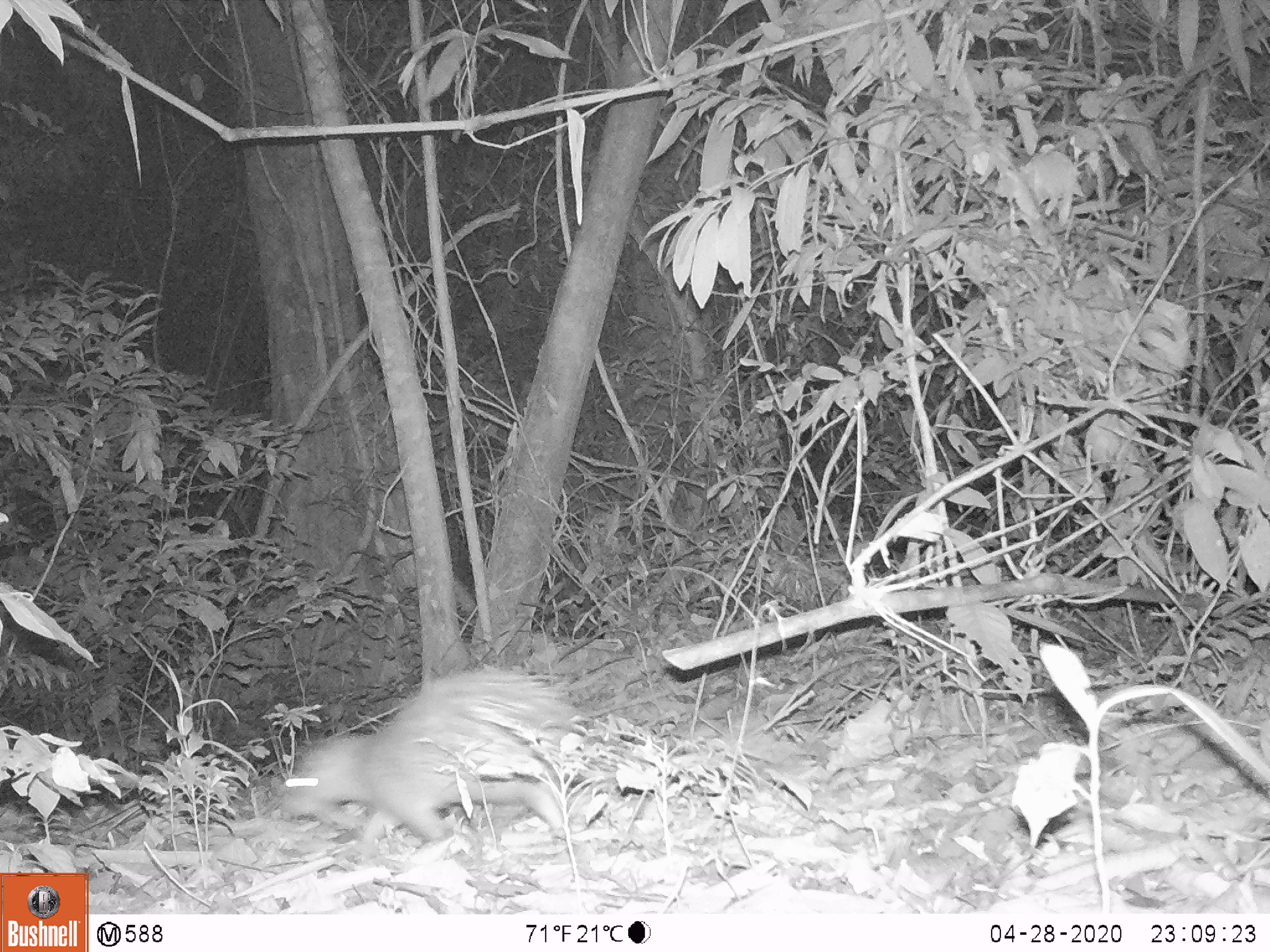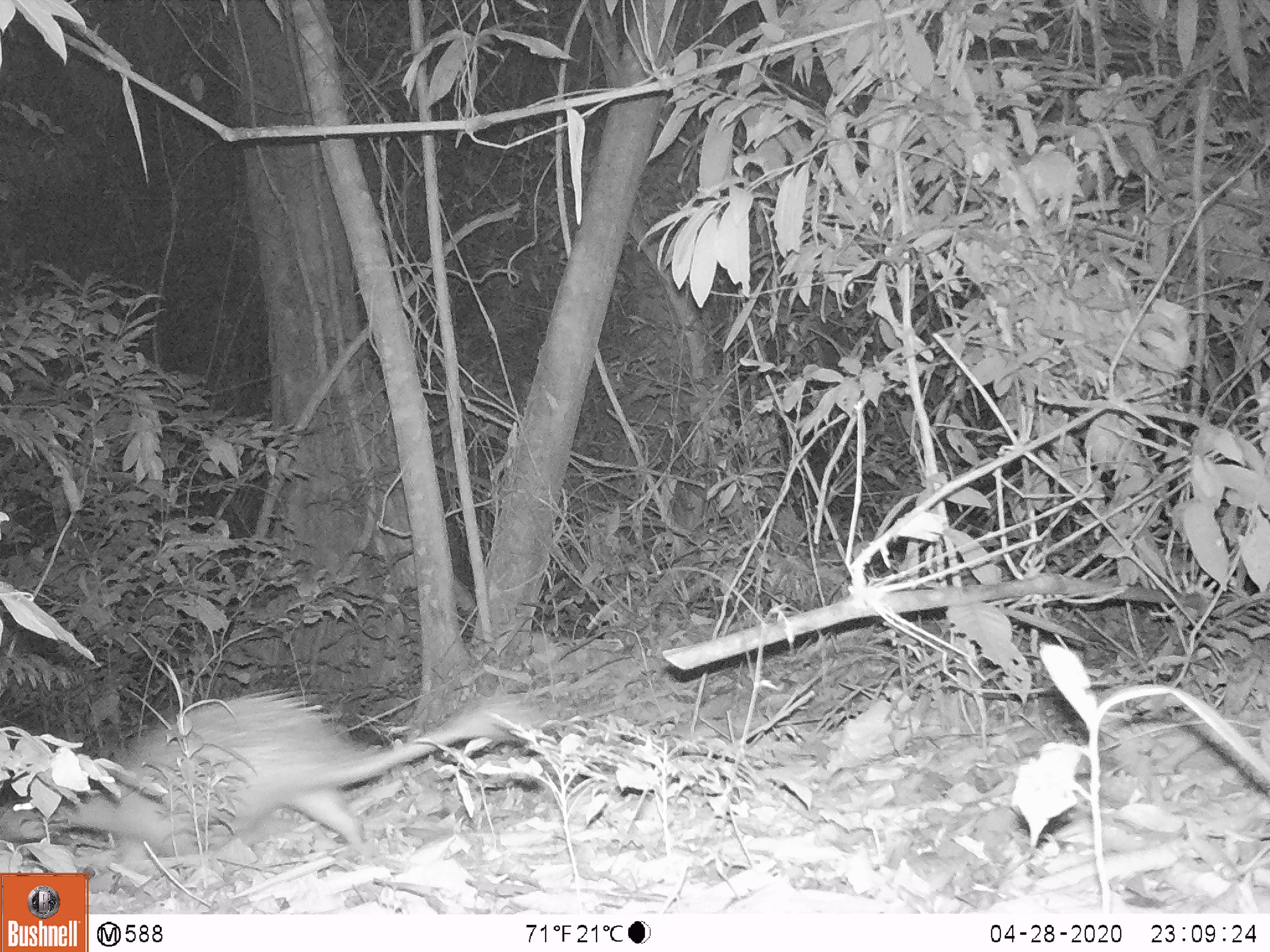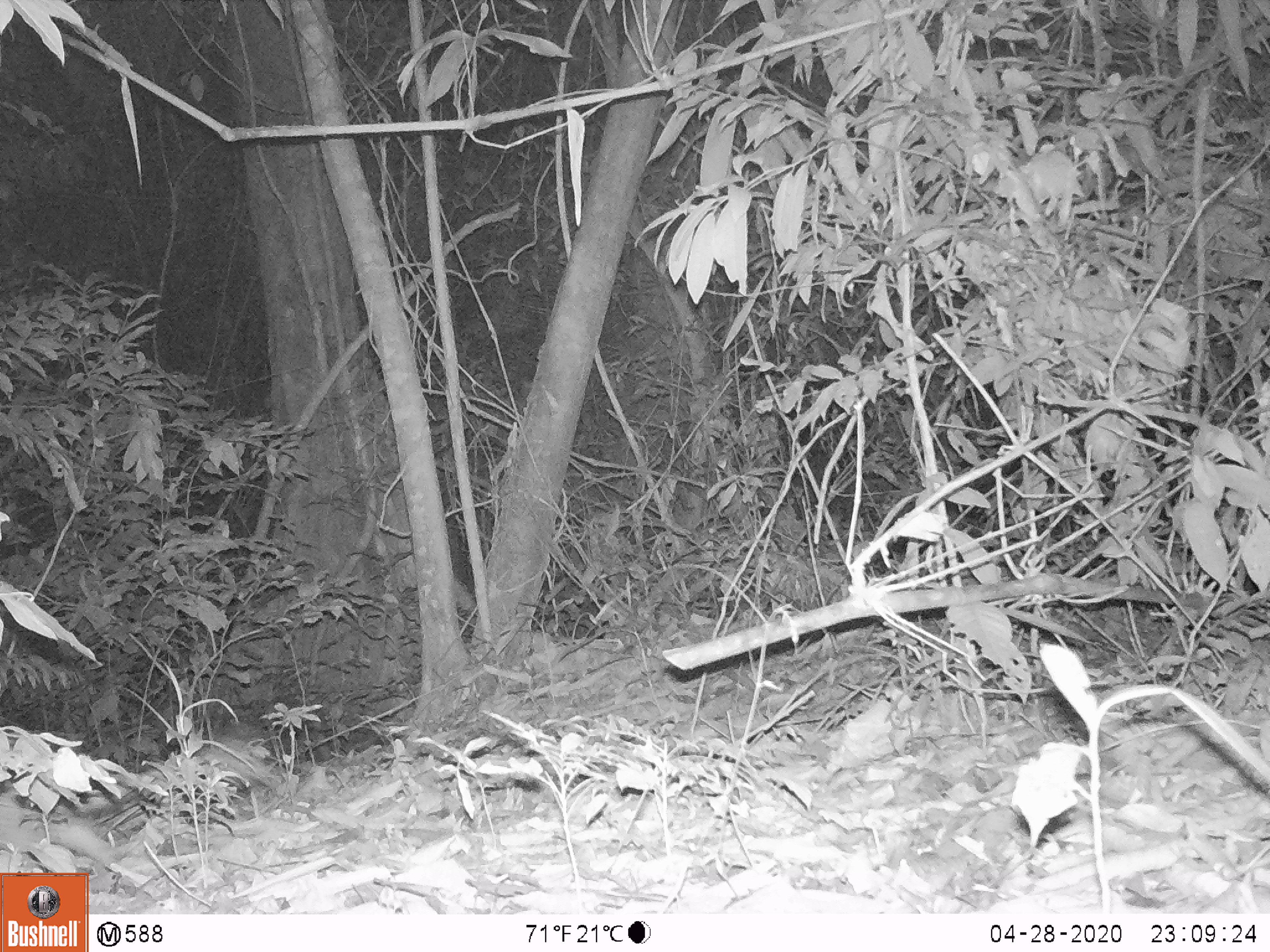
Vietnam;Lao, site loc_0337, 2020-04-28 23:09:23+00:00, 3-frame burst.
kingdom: Animalia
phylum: Chordata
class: Mammalia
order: Rodentia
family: Hystricidae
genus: Atherurus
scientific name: Atherurus macrourus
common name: asiatic brush-tailed porcupine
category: asiatic brush tailed porcupine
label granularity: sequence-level